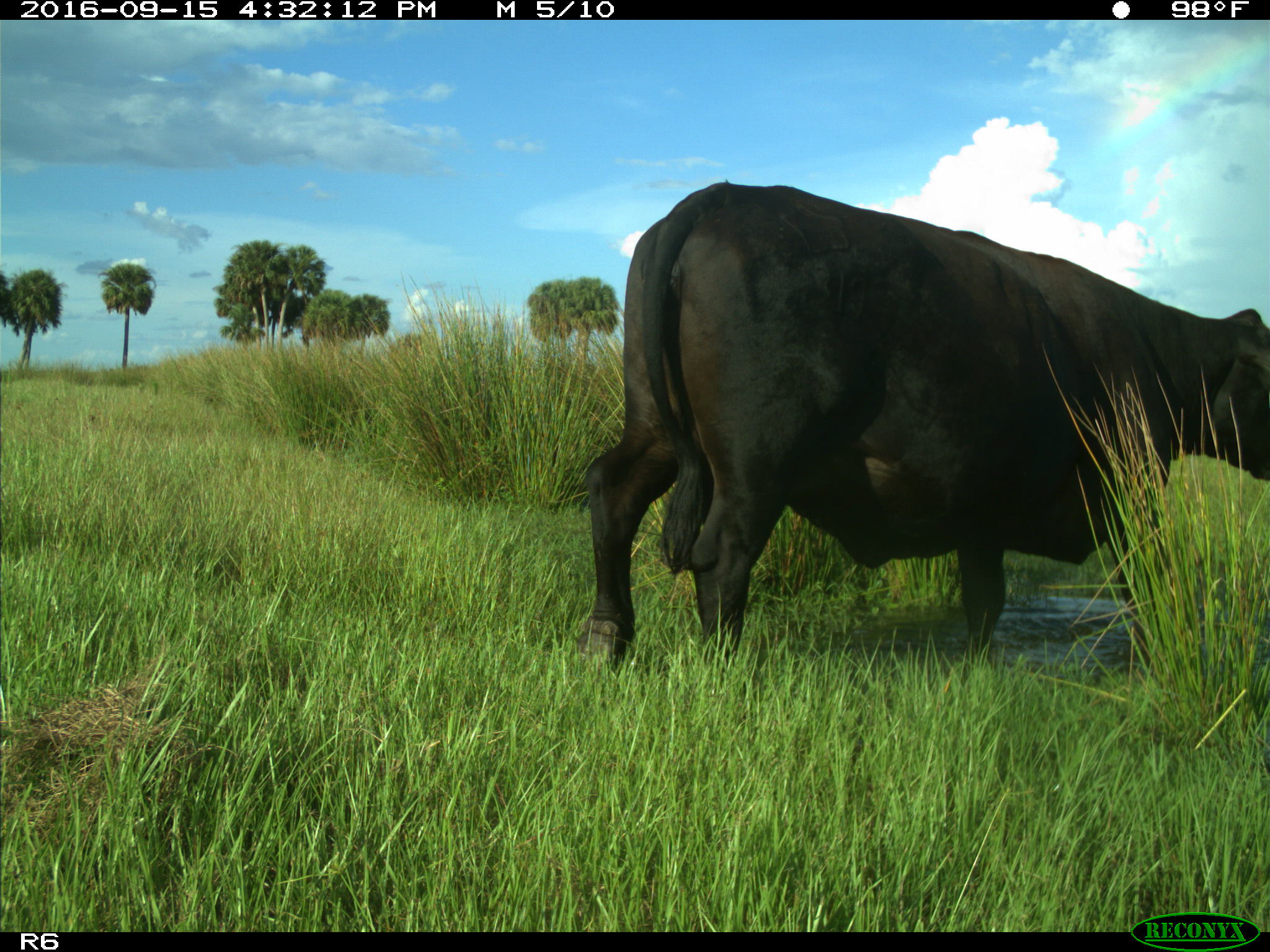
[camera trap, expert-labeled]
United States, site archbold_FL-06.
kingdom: Animalia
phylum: Chordata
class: Mammalia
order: Artiodactyla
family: Bovidae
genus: Bos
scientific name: Bos taurus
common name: domestic cow